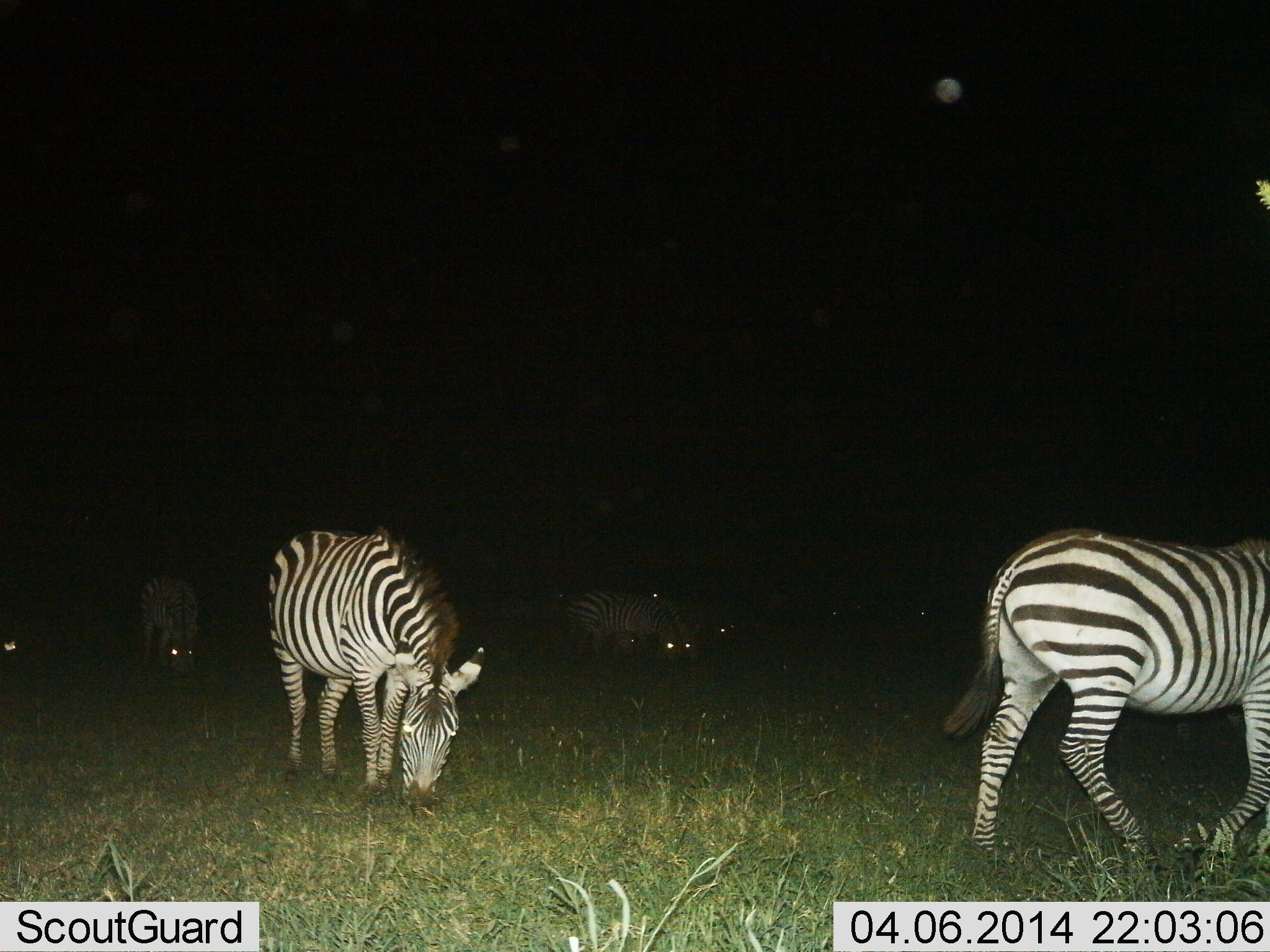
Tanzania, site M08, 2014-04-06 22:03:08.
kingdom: Animalia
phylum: Chordata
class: Mammalia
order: Perissodactyla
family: Equidae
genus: Equus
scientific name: Equus quagga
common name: plains zebra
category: zebra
Zebra (plains zebra) (Equus quagga), count 7. Behavior (volunteer vote fractions): standing 40%, resting 0%, moving 50%, interacting 0%. Young present (vote fraction): 0%. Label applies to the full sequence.